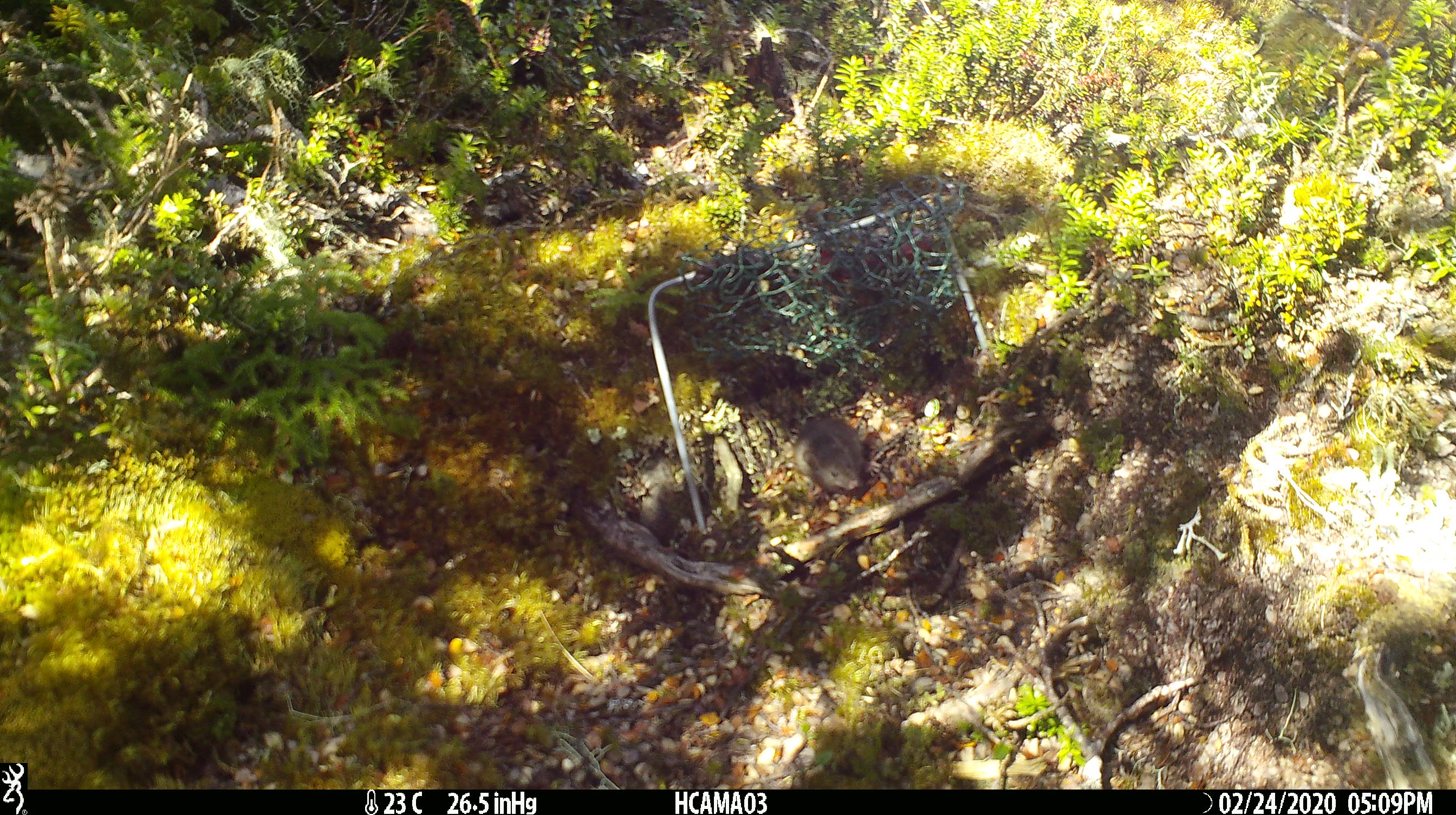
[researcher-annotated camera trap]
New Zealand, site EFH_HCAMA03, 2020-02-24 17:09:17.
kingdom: Animalia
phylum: Chordata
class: Mammalia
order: Rodentia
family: Muridae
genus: Mus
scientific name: Mus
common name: mouse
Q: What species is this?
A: Mouse (Mus).